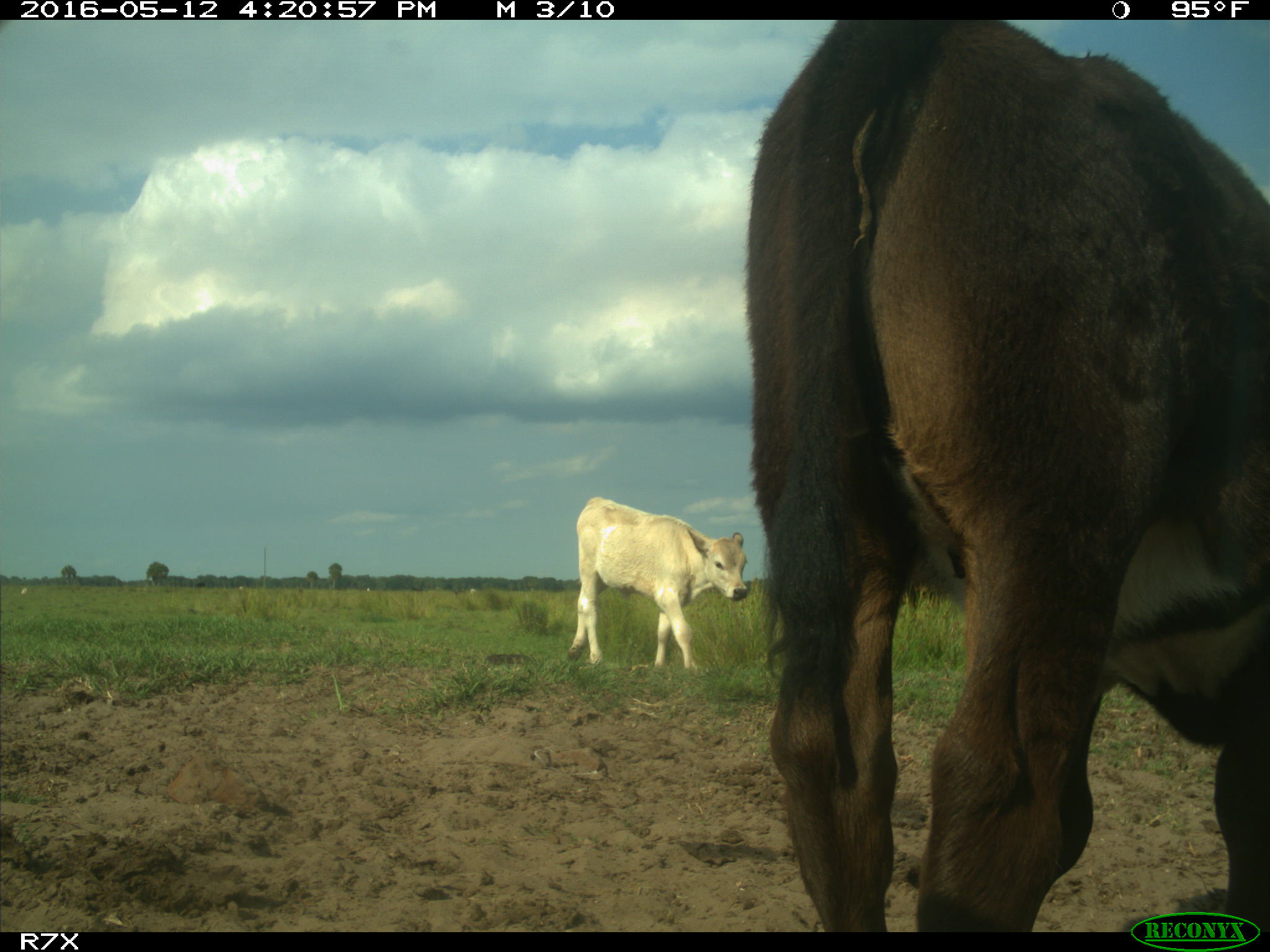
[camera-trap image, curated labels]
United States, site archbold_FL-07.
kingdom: Animalia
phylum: Chordata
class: Mammalia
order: Artiodactyla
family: Bovidae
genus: Bos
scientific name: Bos taurus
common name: domestic cow